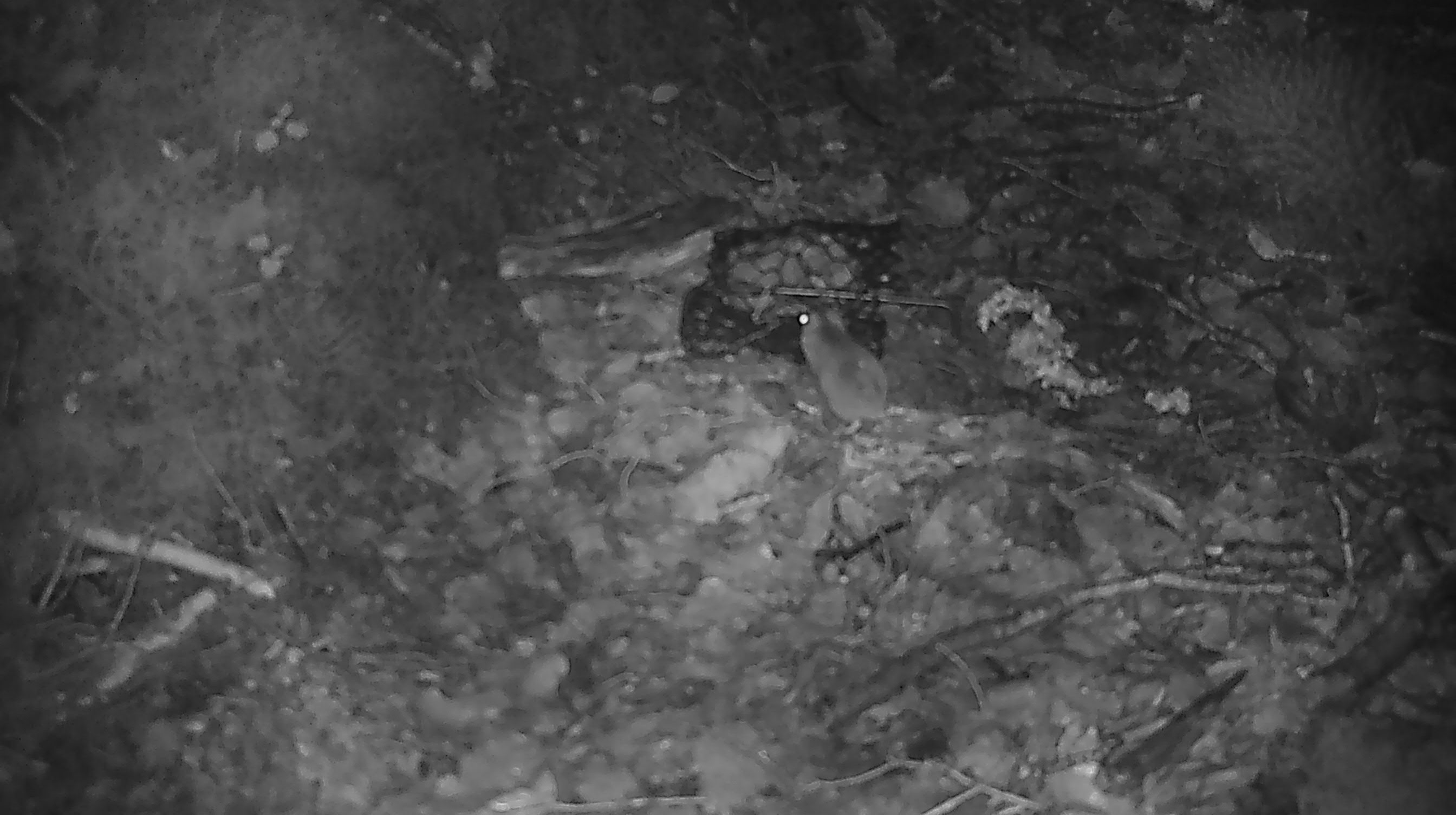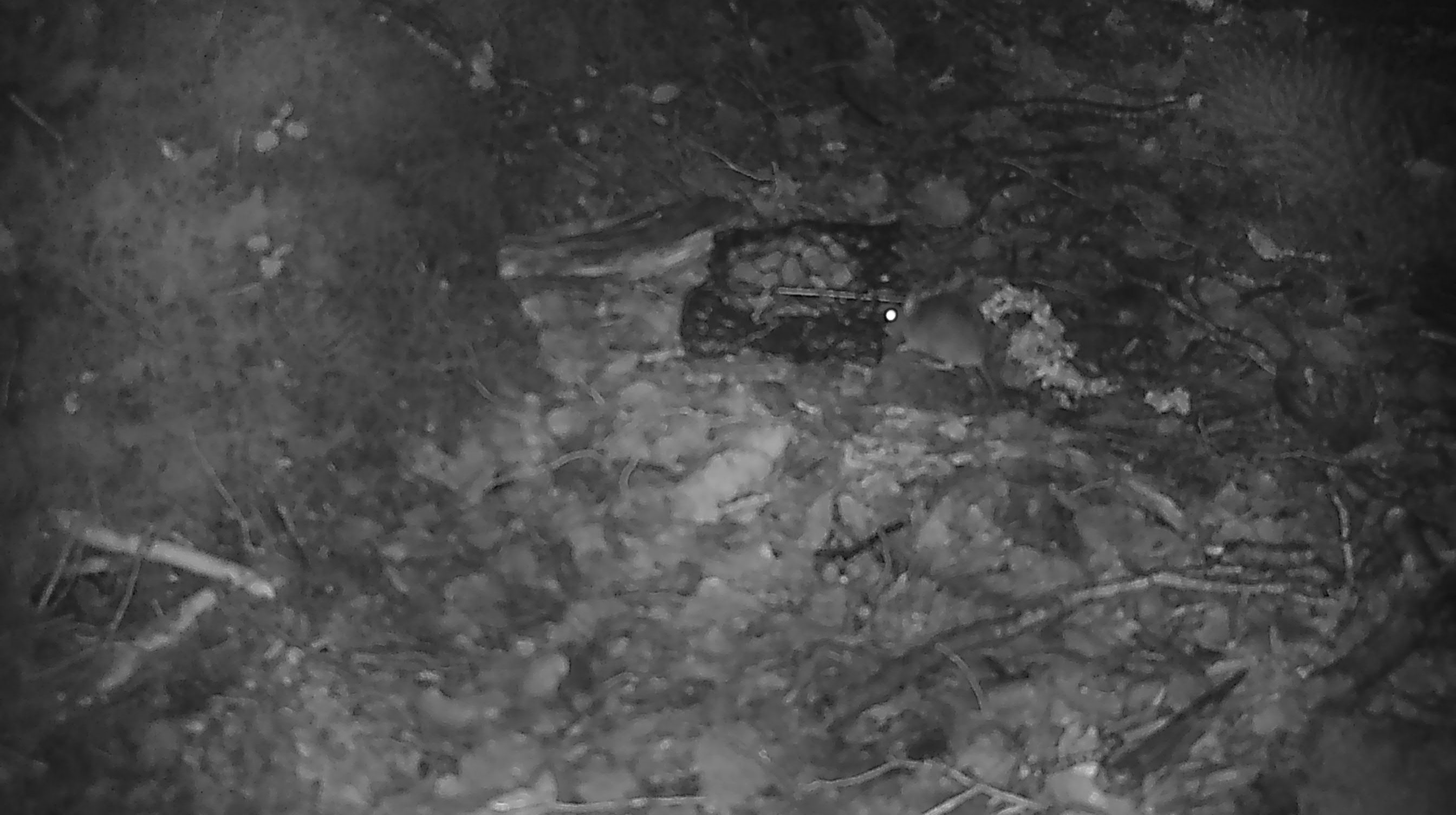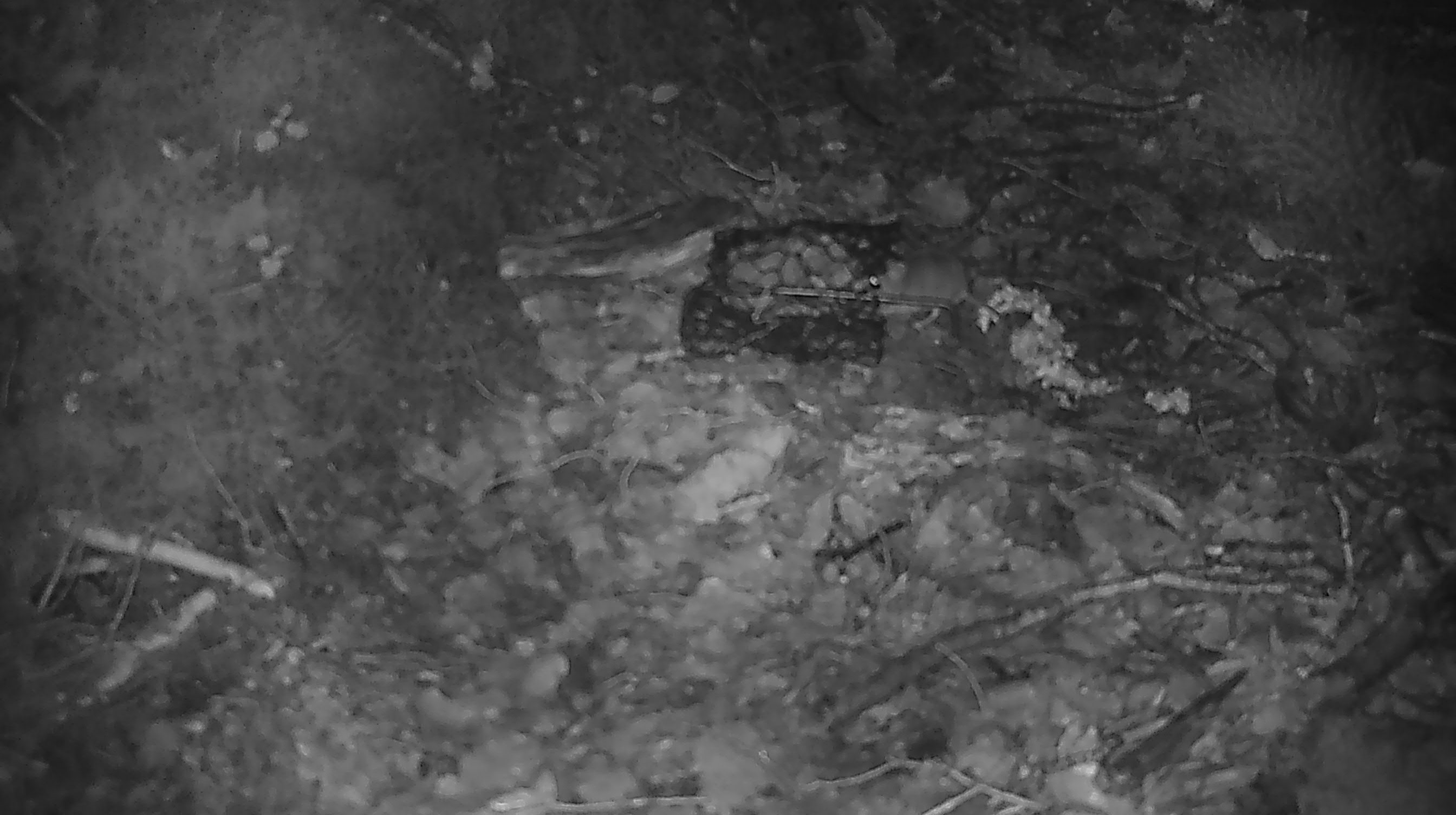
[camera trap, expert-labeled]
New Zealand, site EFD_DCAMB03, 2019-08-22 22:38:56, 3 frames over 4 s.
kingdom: Animalia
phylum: Chordata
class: Mammalia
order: Rodentia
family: Muridae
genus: Mus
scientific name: Mus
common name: mouse